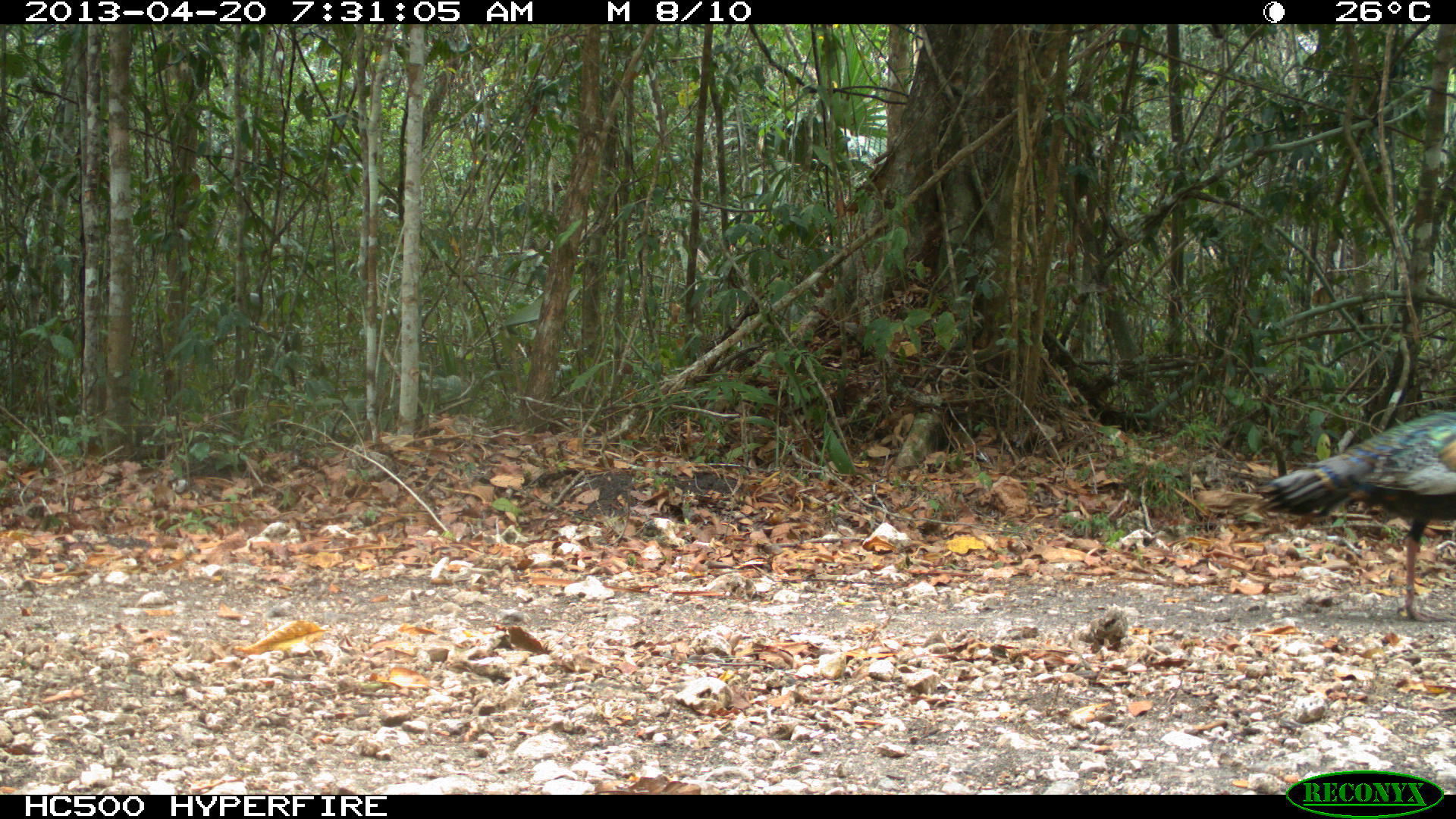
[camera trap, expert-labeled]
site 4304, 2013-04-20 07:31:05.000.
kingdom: Animalia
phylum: Chordata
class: Aves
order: Galliformes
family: Phasianidae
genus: Meleagris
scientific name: Meleagris ocellata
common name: ocellated turkey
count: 1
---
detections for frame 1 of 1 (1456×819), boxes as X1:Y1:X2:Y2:
meleagris ocellata: 1254:407:1455:621